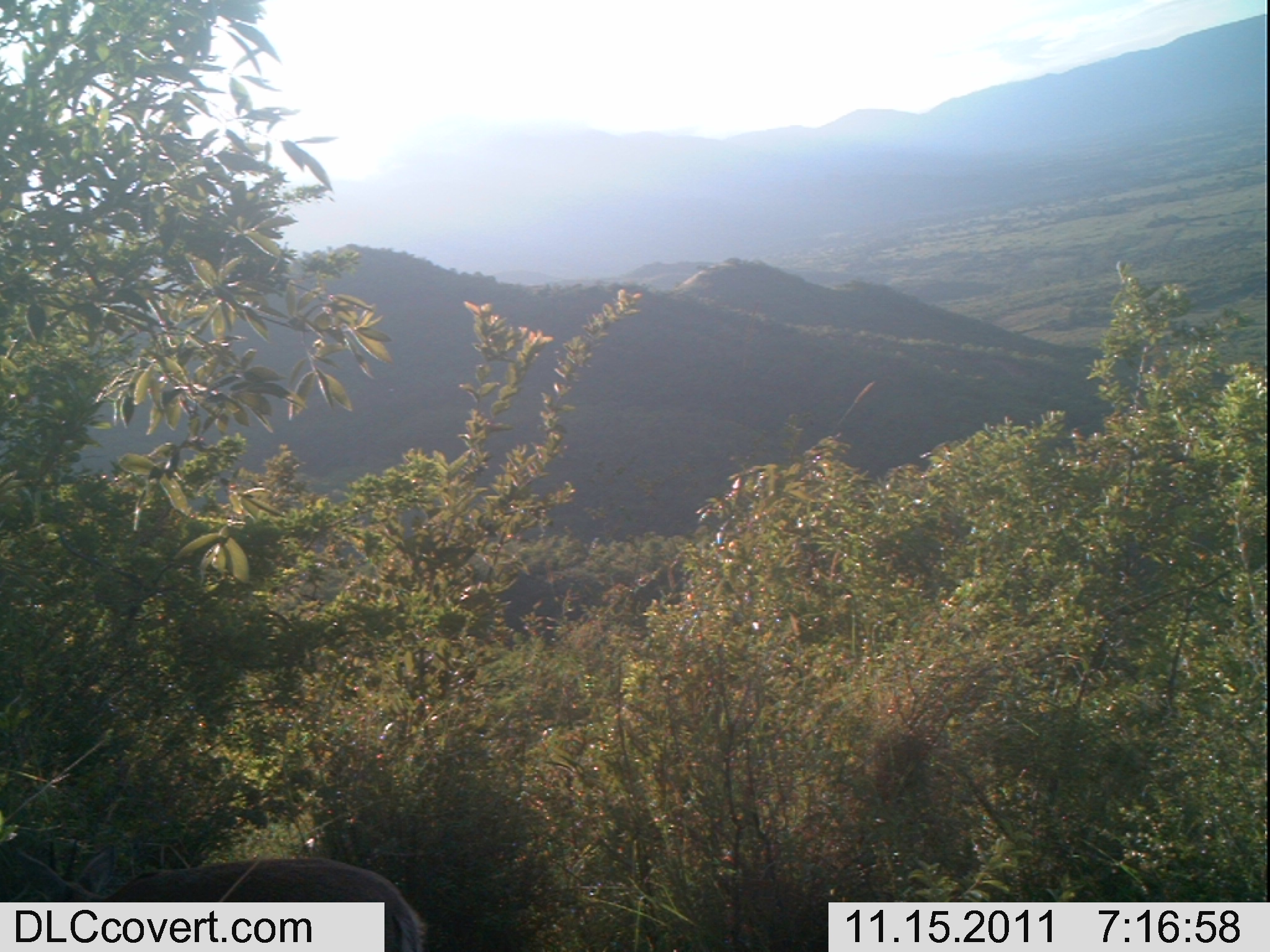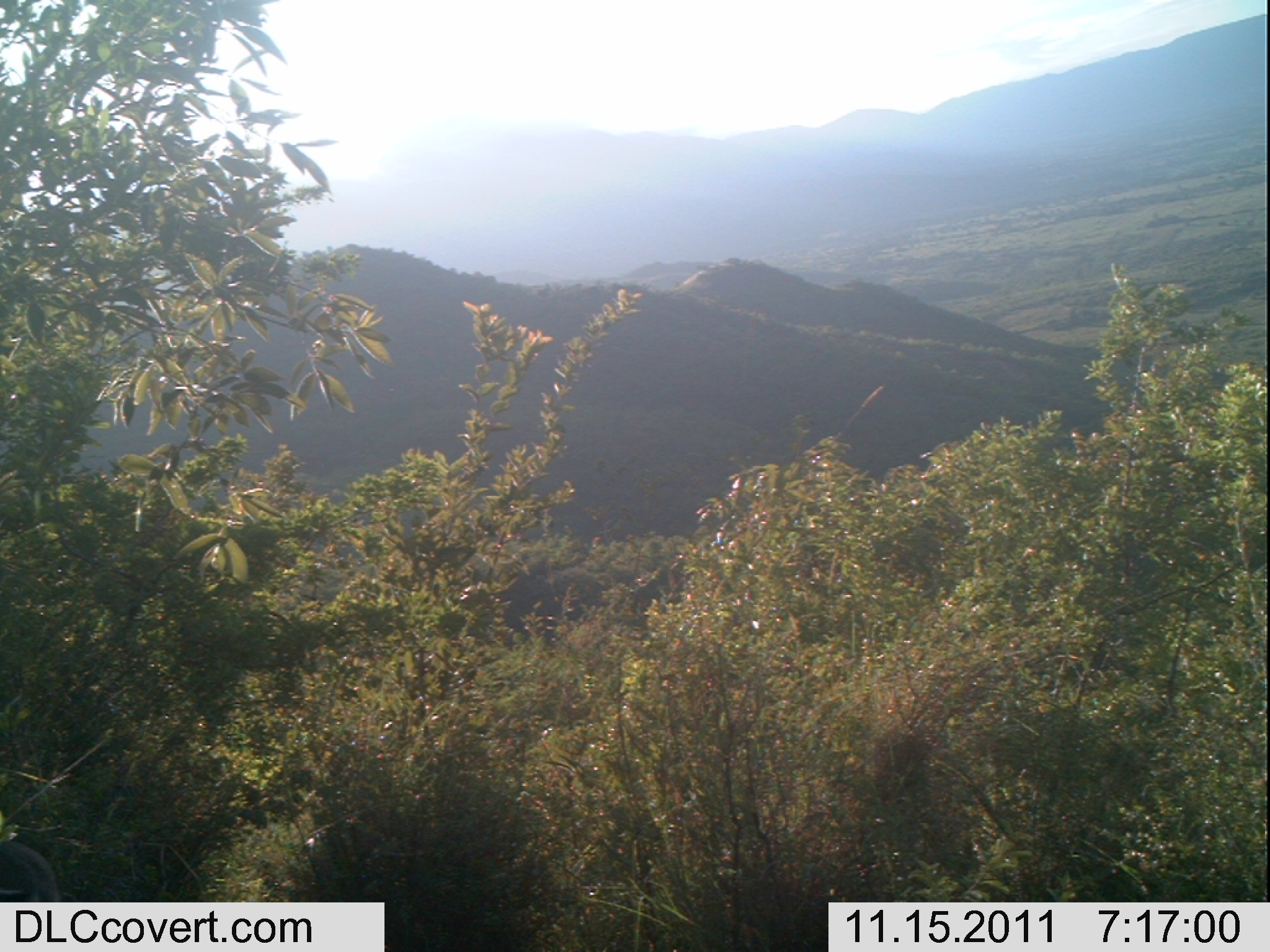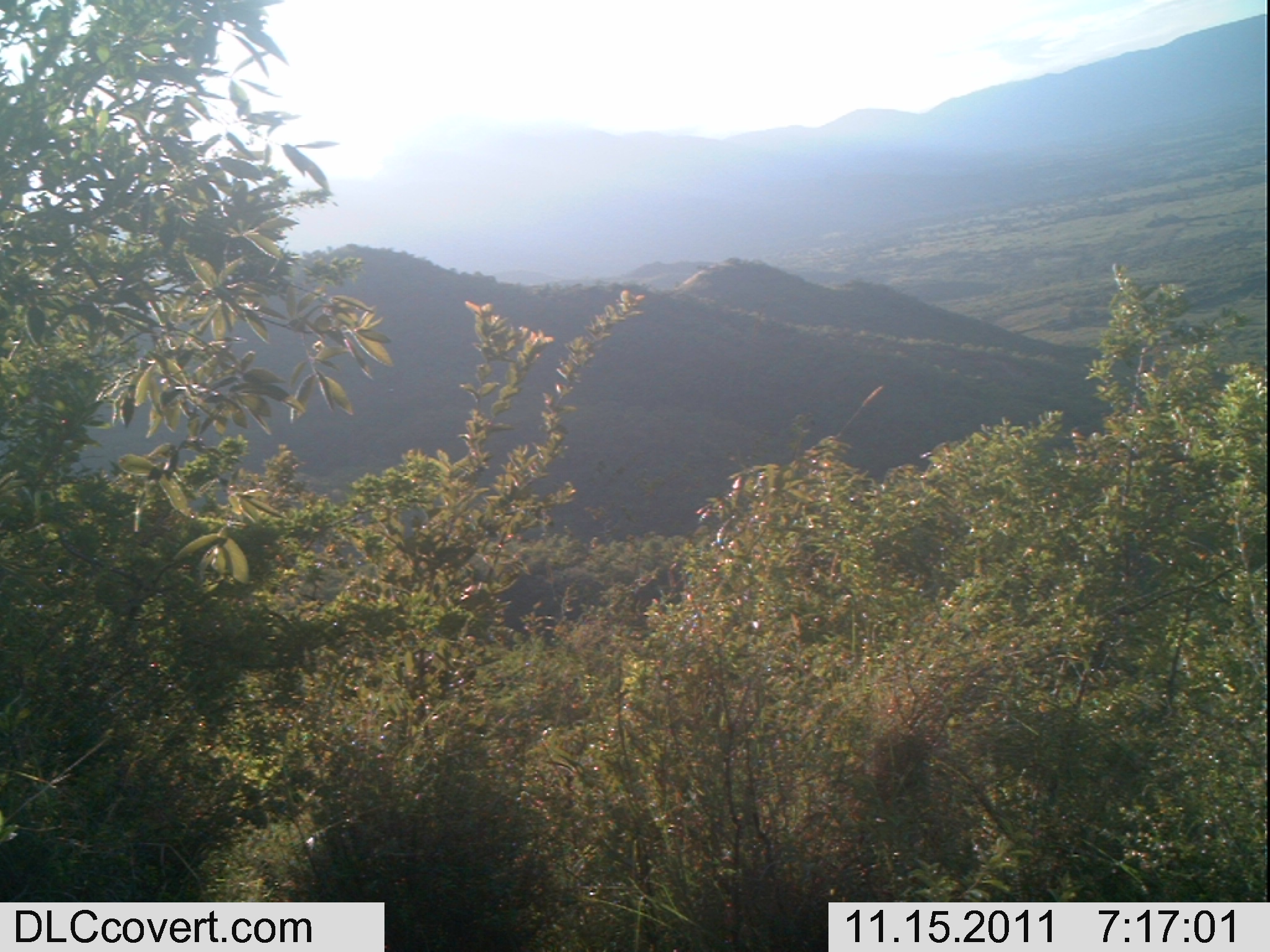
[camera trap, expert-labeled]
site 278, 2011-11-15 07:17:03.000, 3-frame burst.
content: unidentified animal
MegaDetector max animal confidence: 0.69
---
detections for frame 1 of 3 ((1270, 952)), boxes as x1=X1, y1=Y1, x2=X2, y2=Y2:
unknown: x1=0, y1=843, x2=427, y2=951